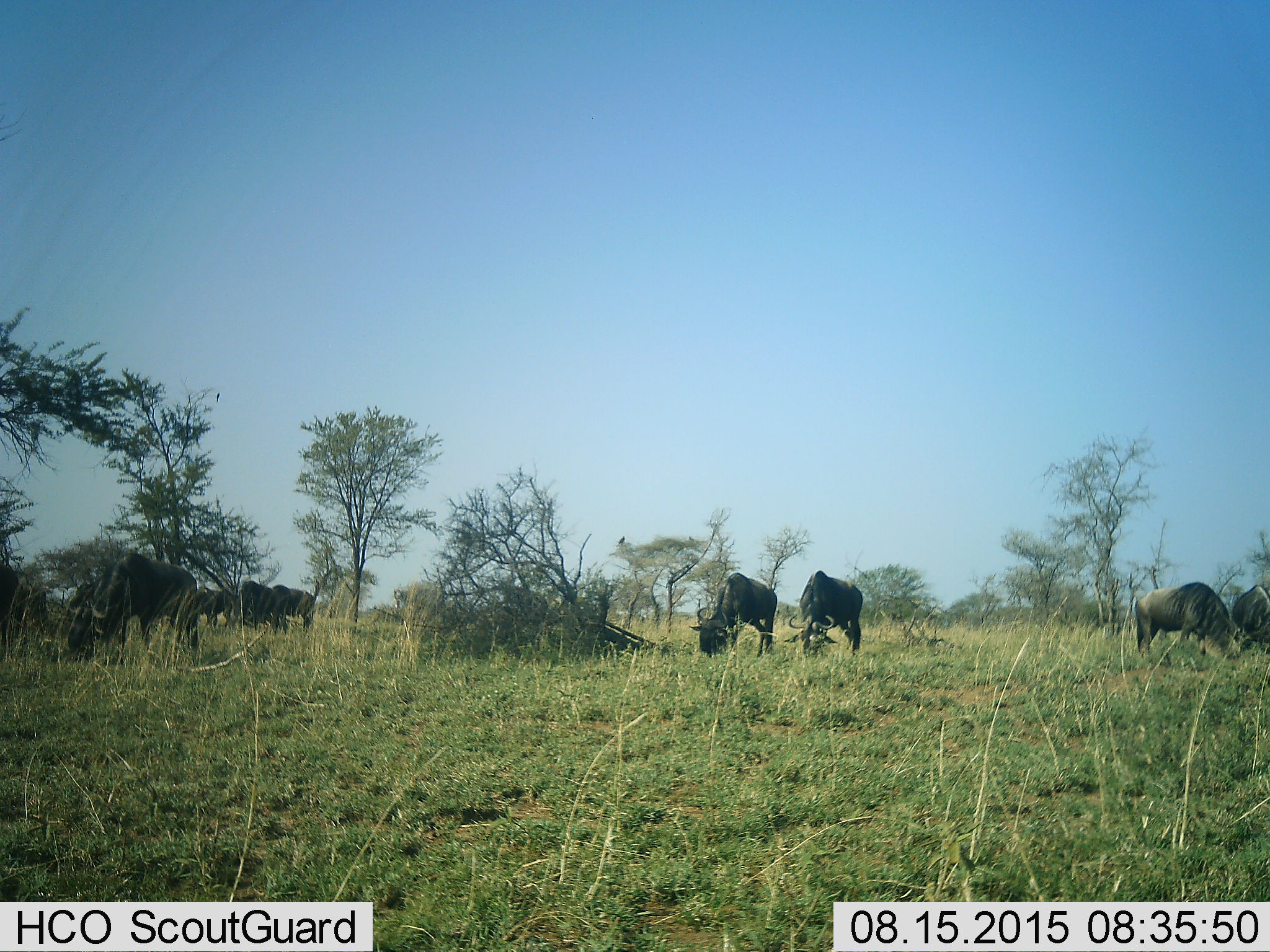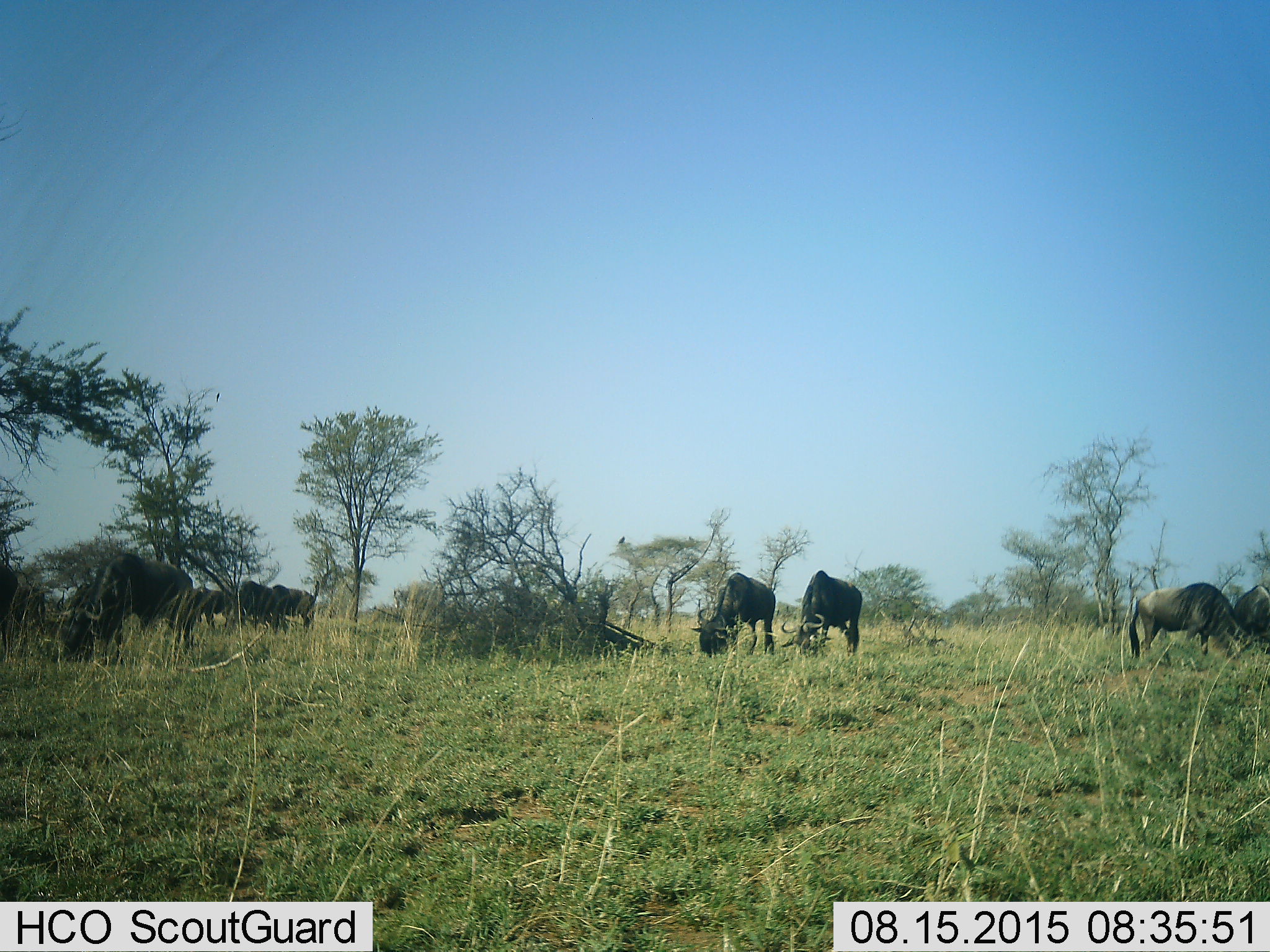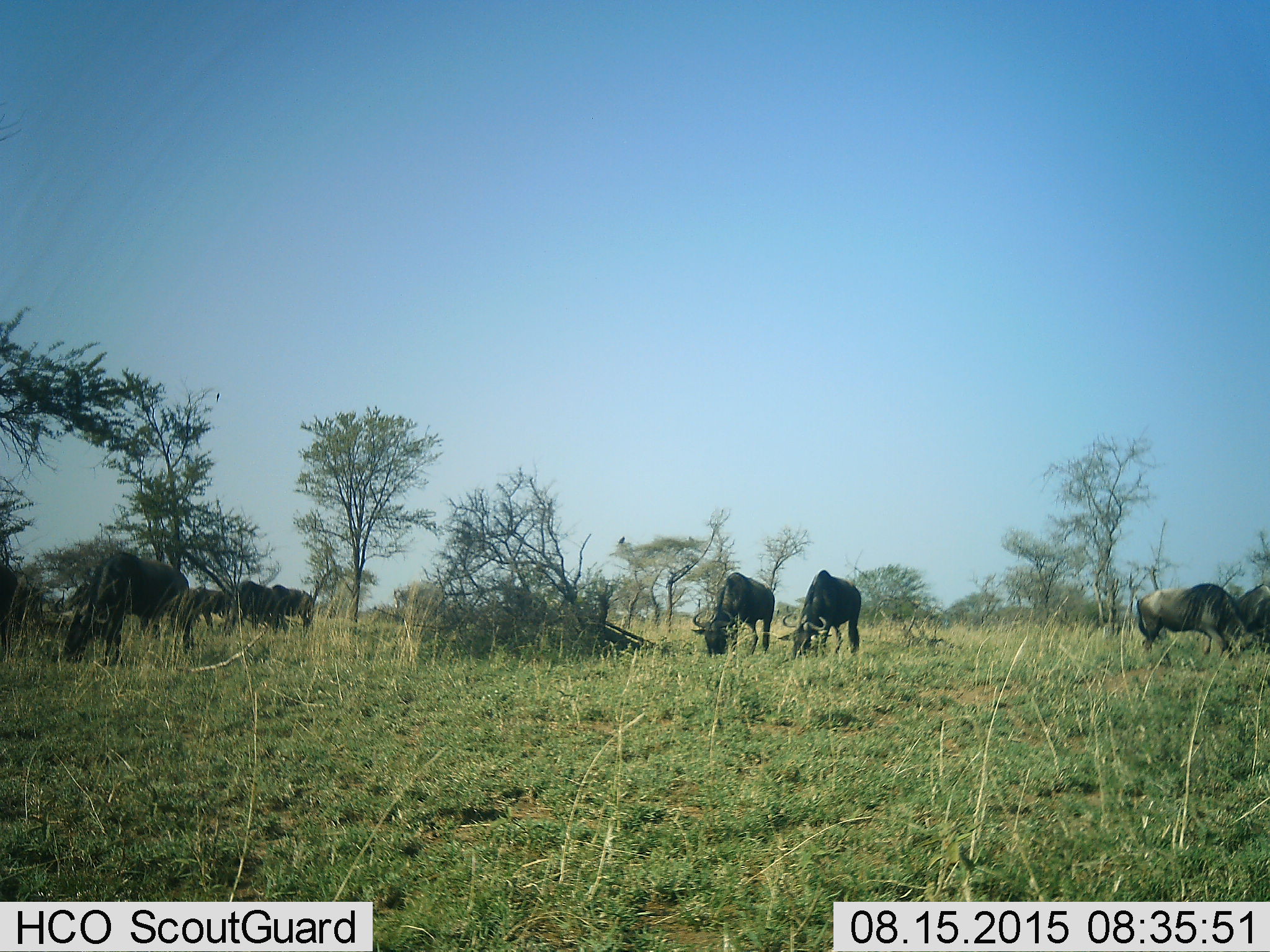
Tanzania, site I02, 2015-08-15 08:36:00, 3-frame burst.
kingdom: Animalia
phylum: Chordata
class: Mammalia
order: Artiodactyla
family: Bovidae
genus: Connochaetes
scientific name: Connochaetes taurinus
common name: blue wildebeest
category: wildebeest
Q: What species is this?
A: Wildebeest (blue wildebeest) (Connochaetes taurinus).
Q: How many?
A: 10.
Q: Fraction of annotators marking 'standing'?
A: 50%.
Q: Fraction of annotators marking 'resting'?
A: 0%.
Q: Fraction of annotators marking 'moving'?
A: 20%.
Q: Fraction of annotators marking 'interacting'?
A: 0%.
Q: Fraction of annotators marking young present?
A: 10%.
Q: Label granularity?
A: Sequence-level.